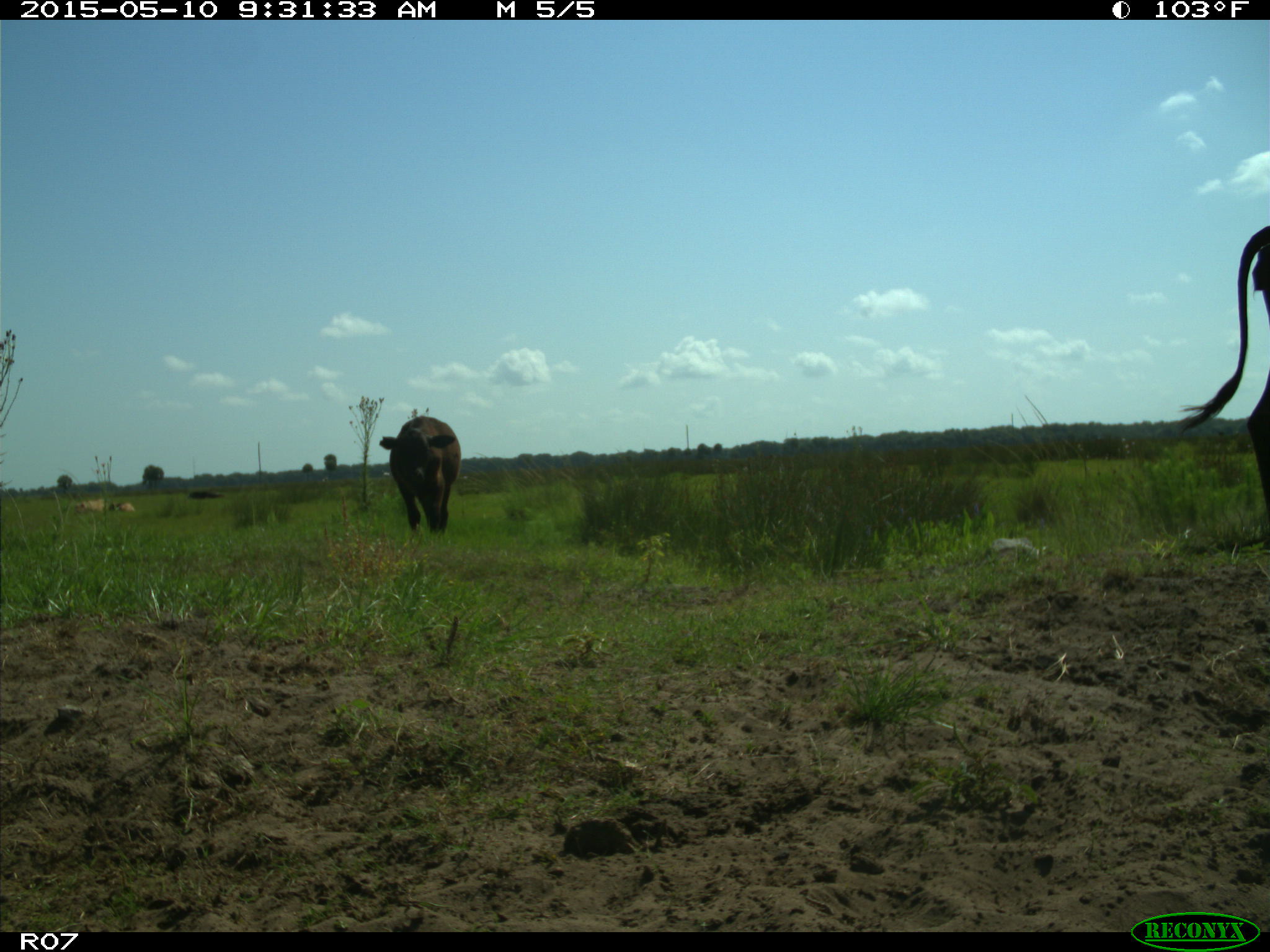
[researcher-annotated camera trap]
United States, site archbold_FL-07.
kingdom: Animalia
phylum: Chordata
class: Mammalia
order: Artiodactyla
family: Bovidae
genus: Bos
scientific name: Bos taurus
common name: domestic cow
Bos taurus (domestic cow).